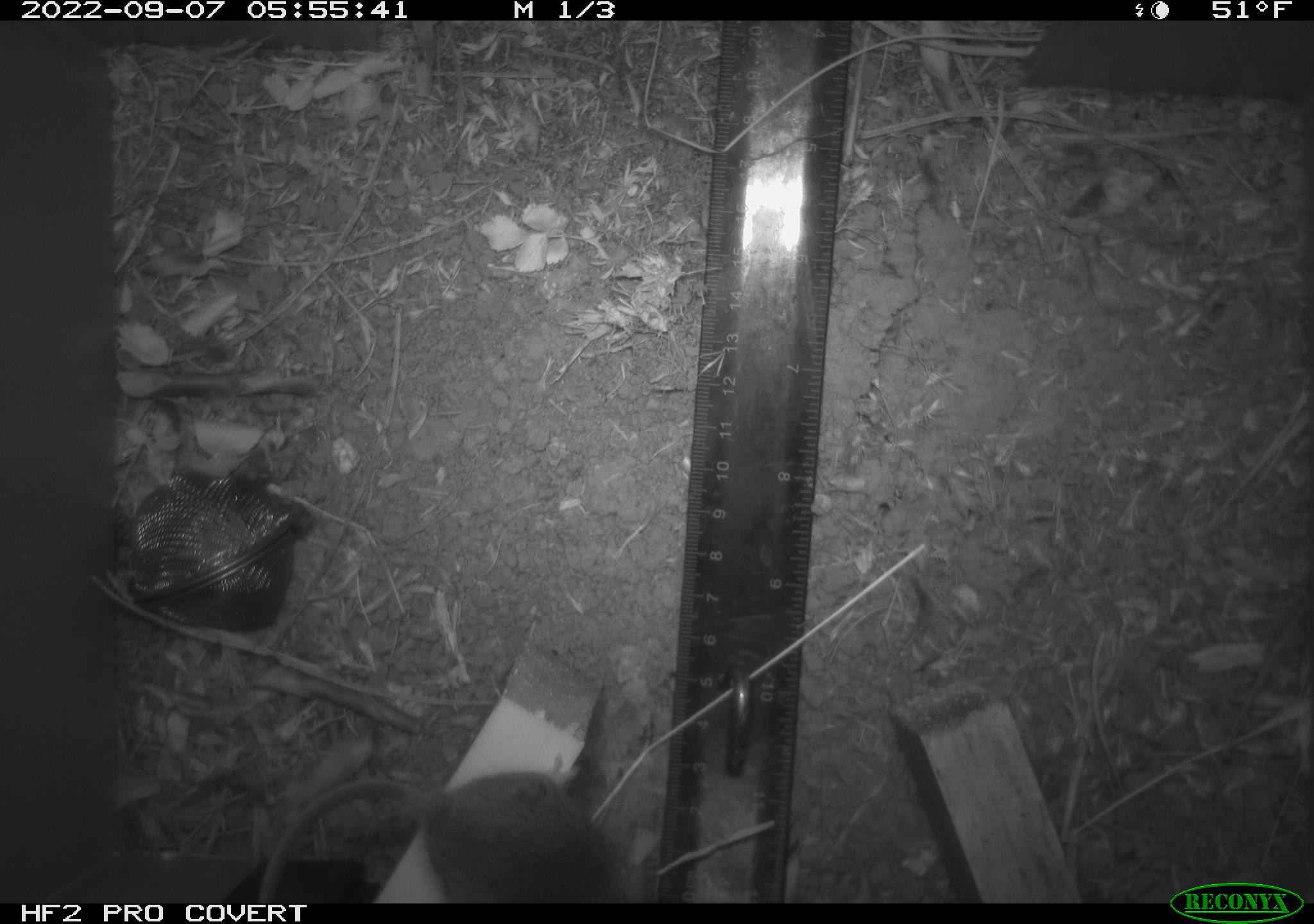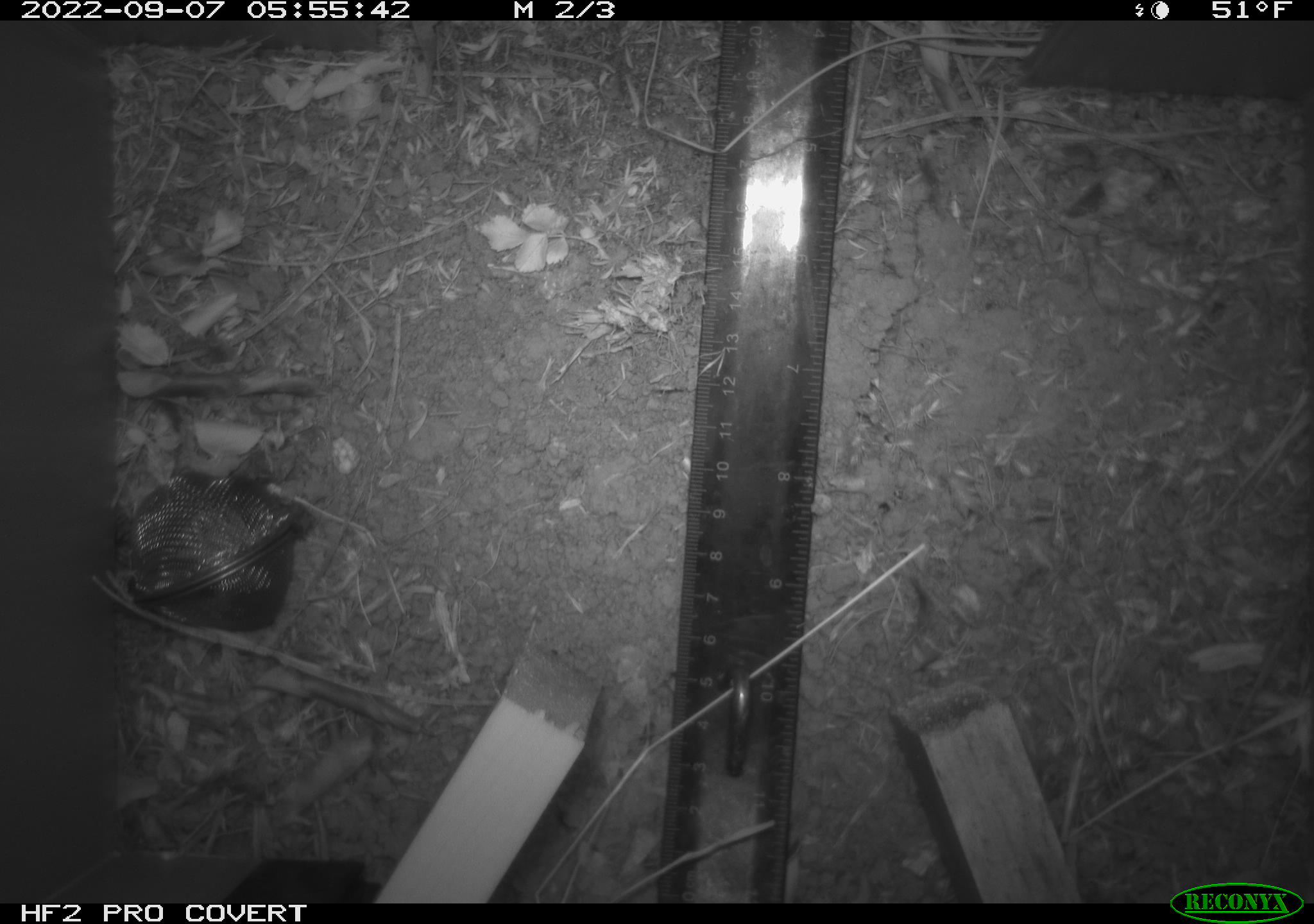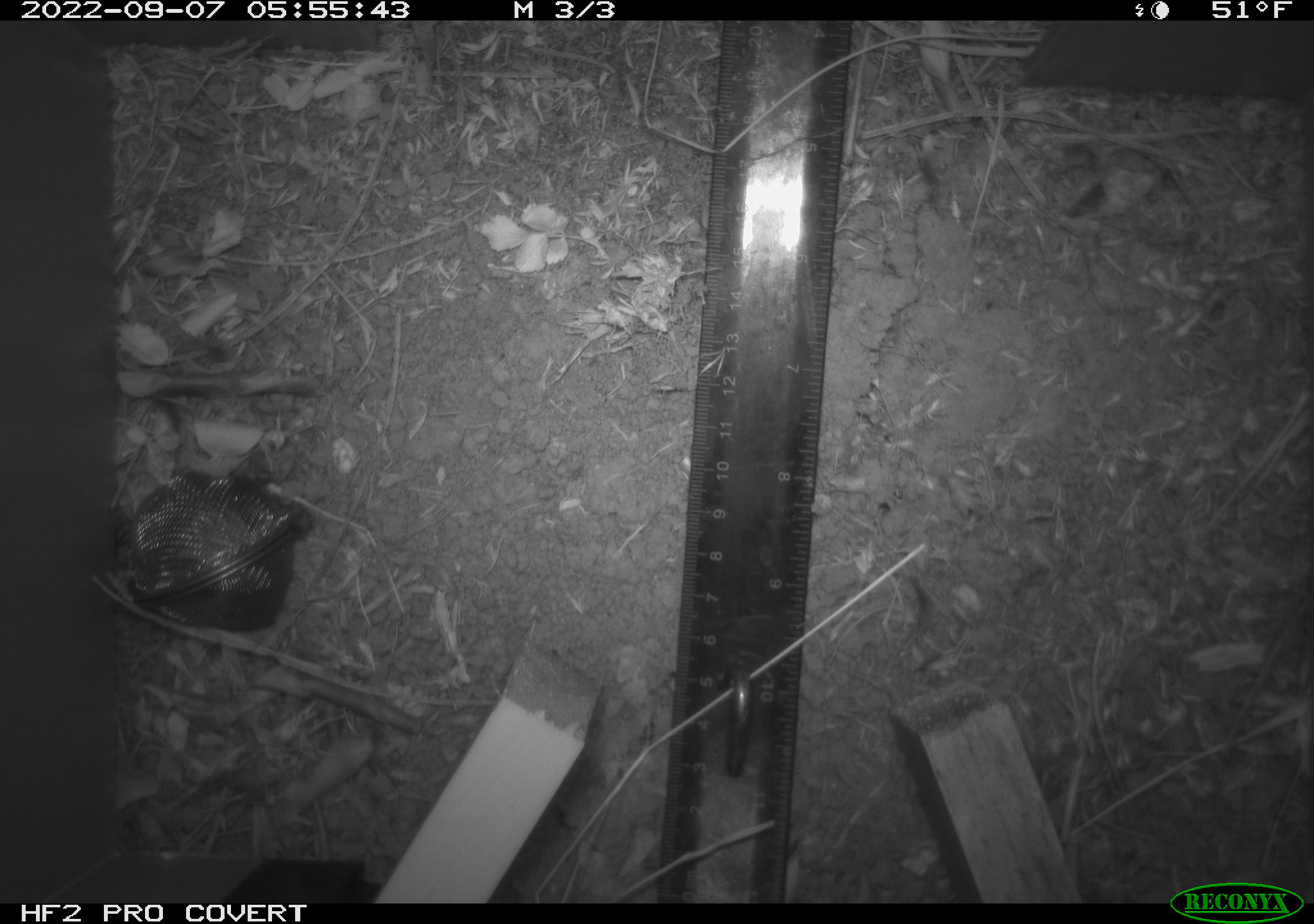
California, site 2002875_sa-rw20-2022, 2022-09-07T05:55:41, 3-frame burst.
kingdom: Animalia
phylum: Chordata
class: Mammalia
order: Rodentia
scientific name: Rodentia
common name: mouse species